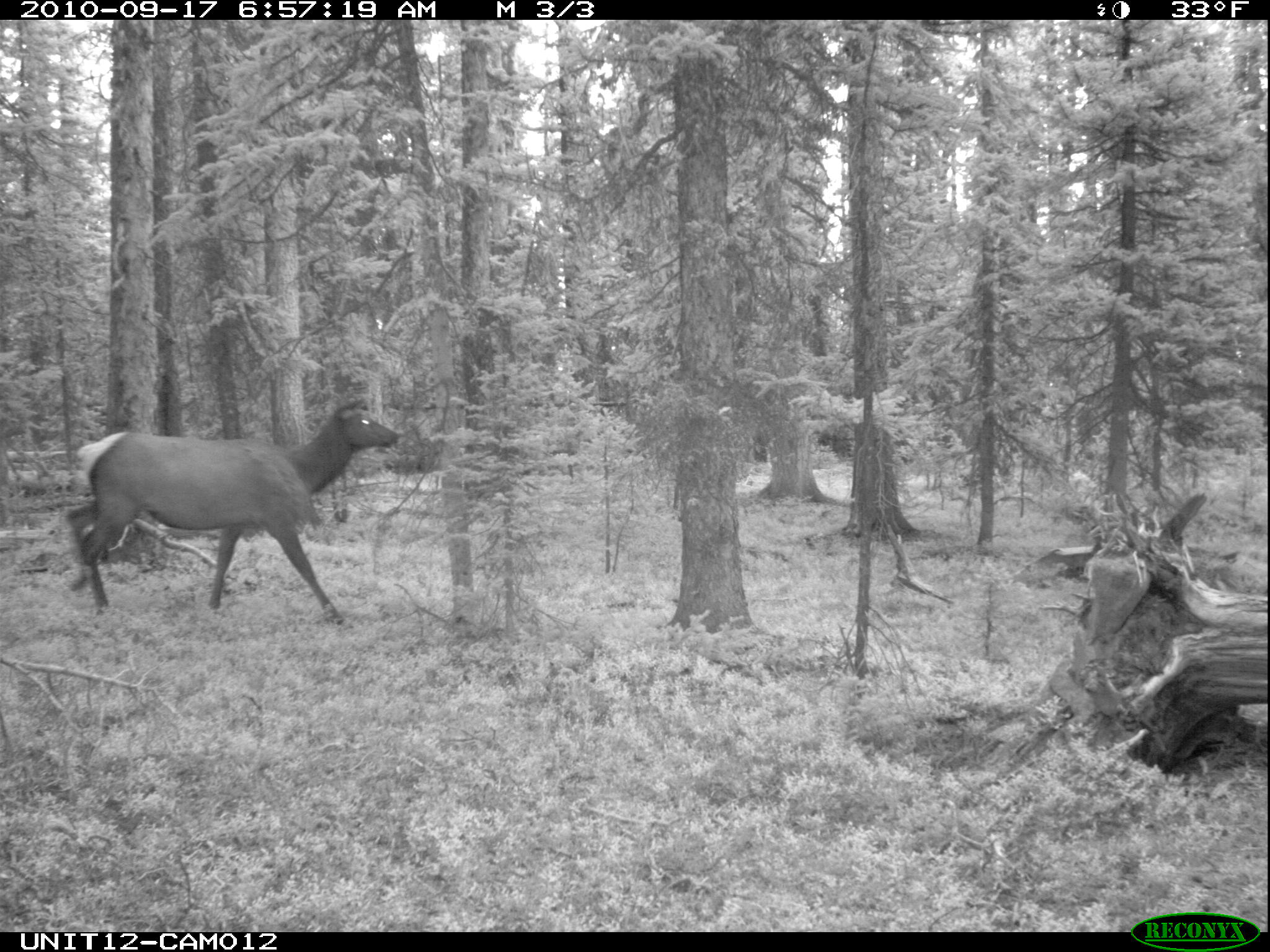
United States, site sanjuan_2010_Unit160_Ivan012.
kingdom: Animalia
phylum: Chordata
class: Mammalia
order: Artiodactyla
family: Cervidae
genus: Cervus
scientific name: Cervus elaphus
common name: red deer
Cervus elaphus (red deer).